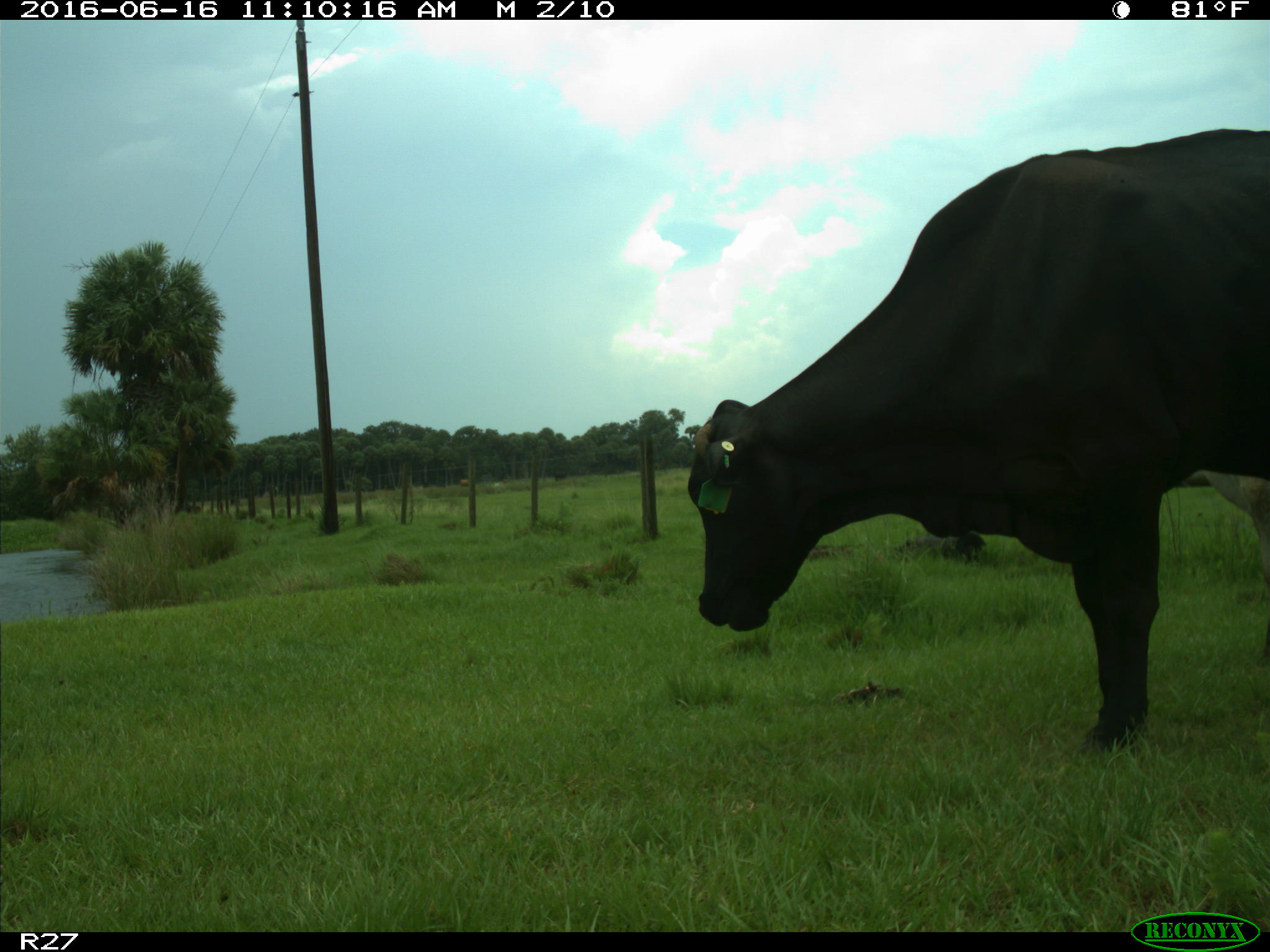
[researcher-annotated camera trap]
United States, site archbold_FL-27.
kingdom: Animalia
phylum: Chordata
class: Mammalia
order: Artiodactyla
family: Bovidae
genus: Bos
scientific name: Bos taurus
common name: domestic cow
Bos taurus (domestic cow).